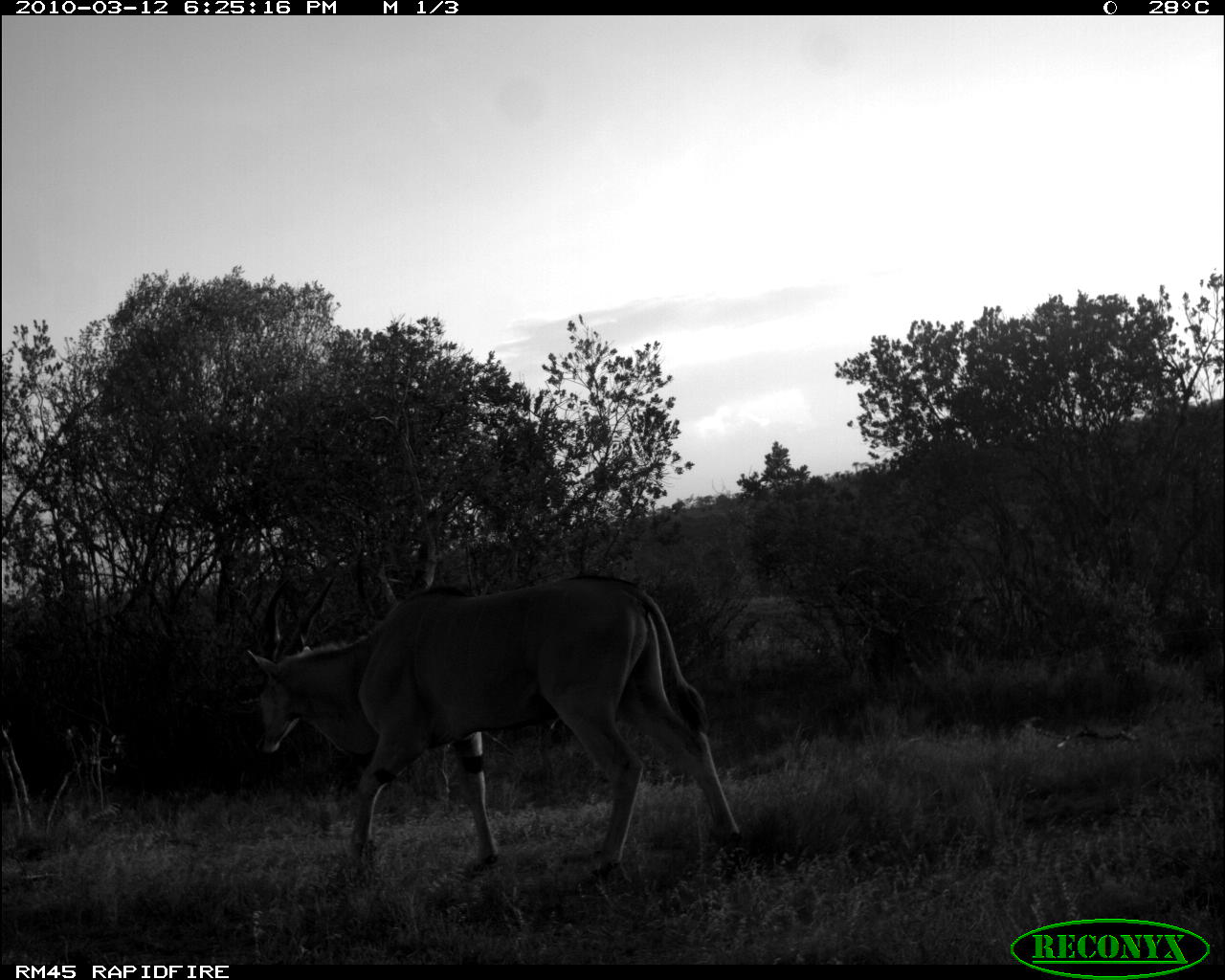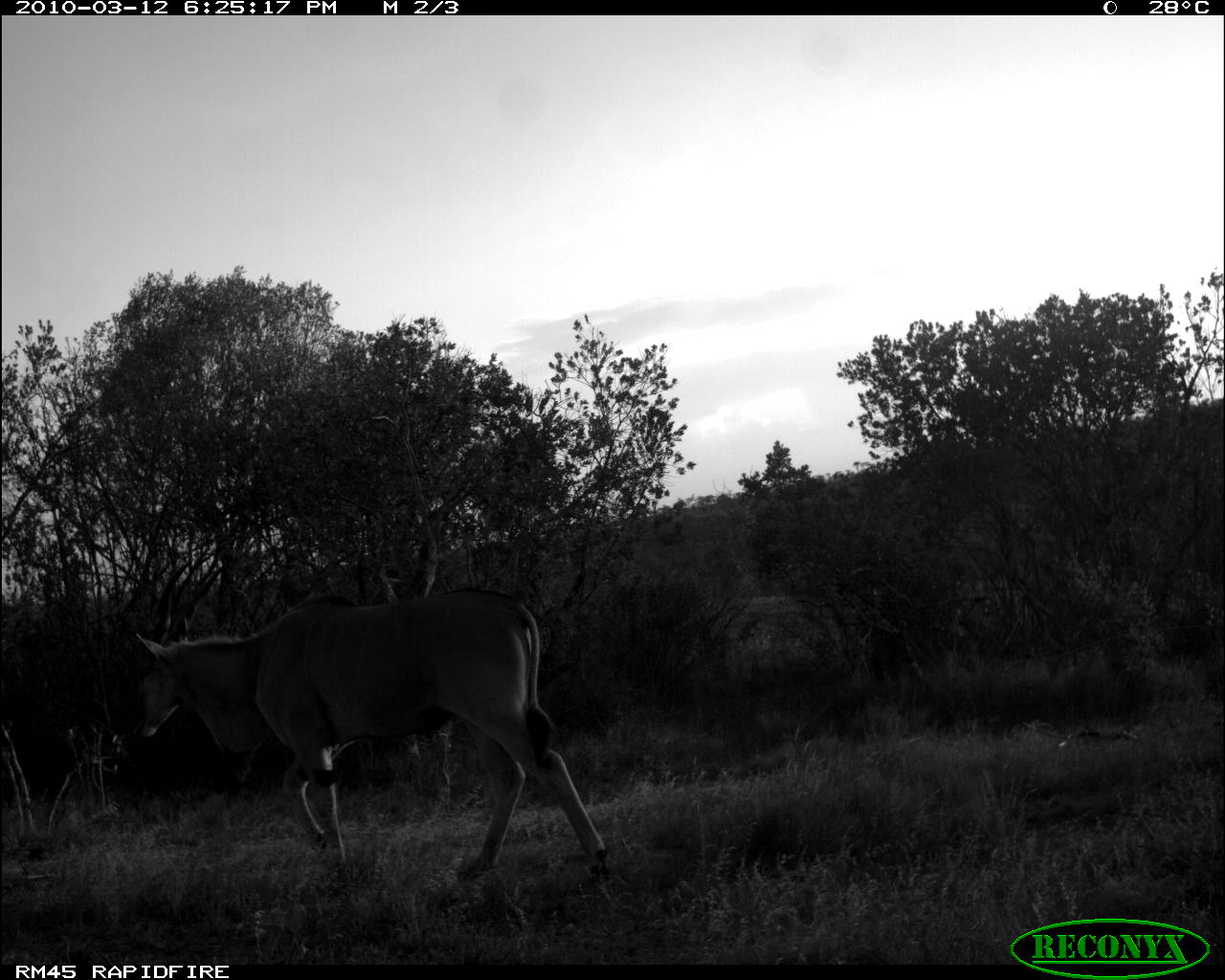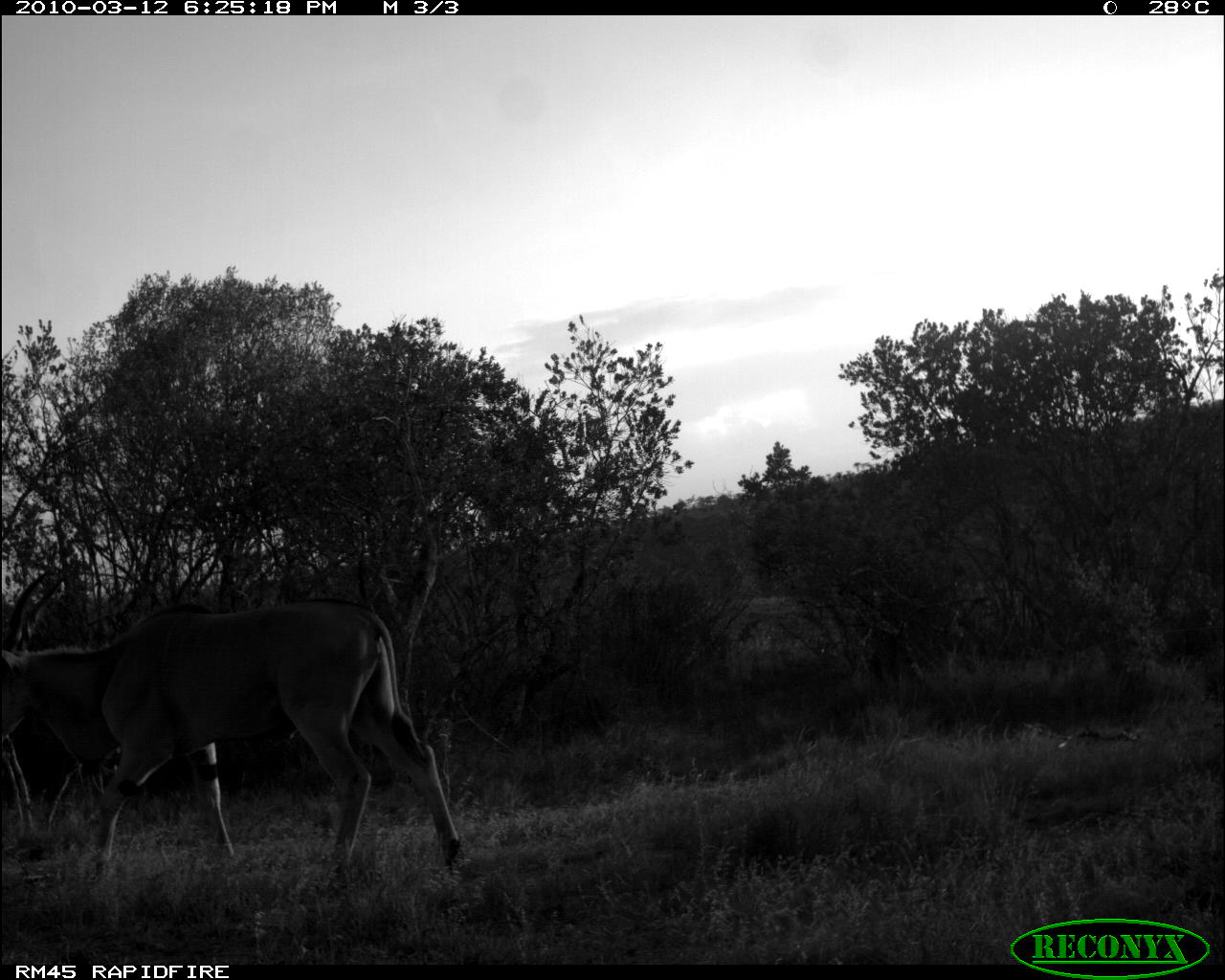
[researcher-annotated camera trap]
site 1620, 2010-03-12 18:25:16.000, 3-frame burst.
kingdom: Animalia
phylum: Chordata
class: Mammalia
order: Artiodactyla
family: Bovidae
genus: Tragelaphus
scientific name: Tragelaphus oryx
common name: eland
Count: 1.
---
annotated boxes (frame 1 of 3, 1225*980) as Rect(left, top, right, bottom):
tragelaphus oryx: Rect(242, 570, 742, 890)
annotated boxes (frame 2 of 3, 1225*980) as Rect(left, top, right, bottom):
tragelaphus oryx: Rect(129, 583, 612, 885)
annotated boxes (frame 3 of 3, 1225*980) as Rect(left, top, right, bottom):
tragelaphus oryx: Rect(1, 564, 464, 904)